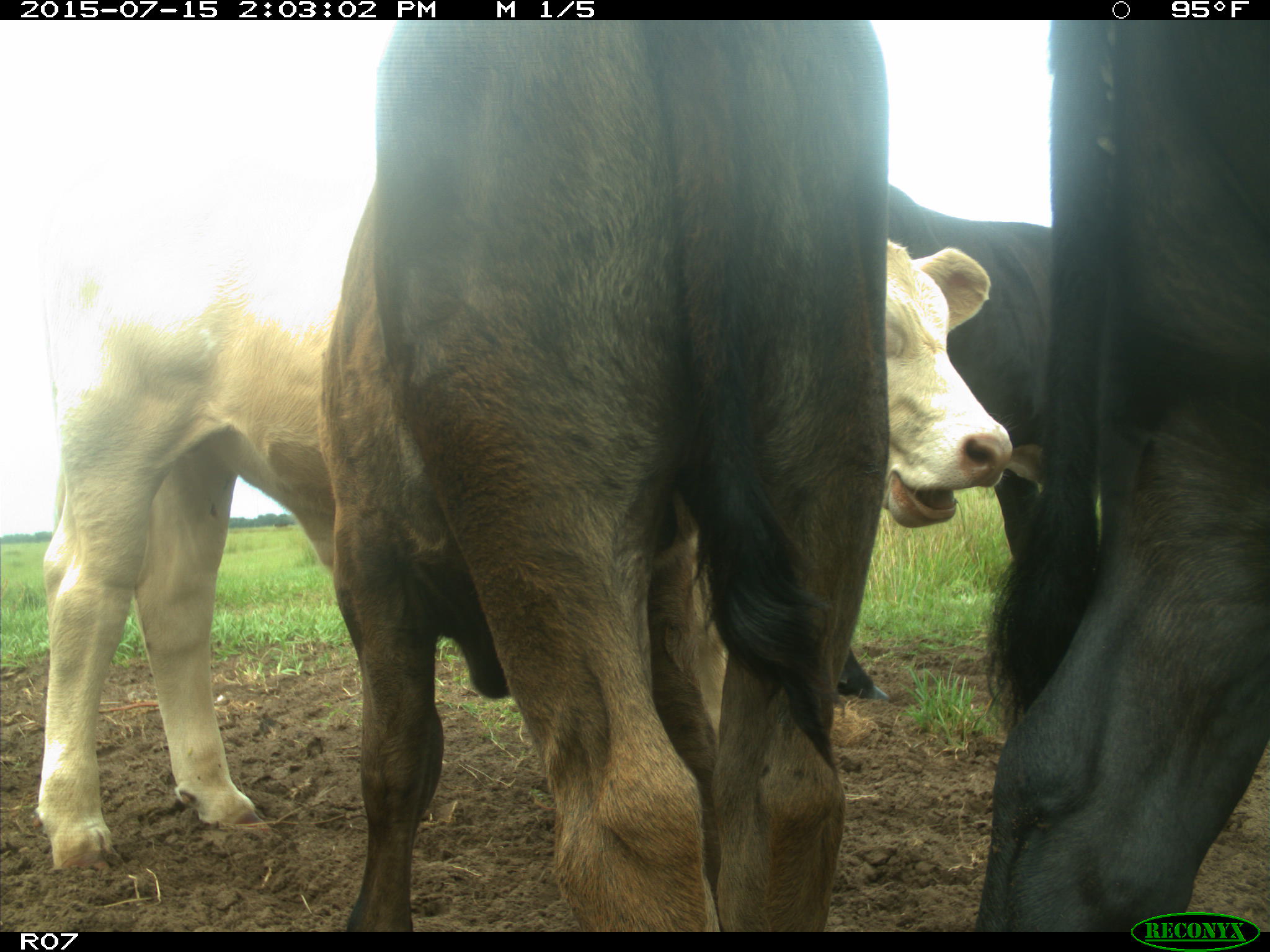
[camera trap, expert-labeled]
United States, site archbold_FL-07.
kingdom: Animalia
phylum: Chordata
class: Mammalia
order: Artiodactyla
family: Bovidae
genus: Bos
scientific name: Bos taurus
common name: domestic cow